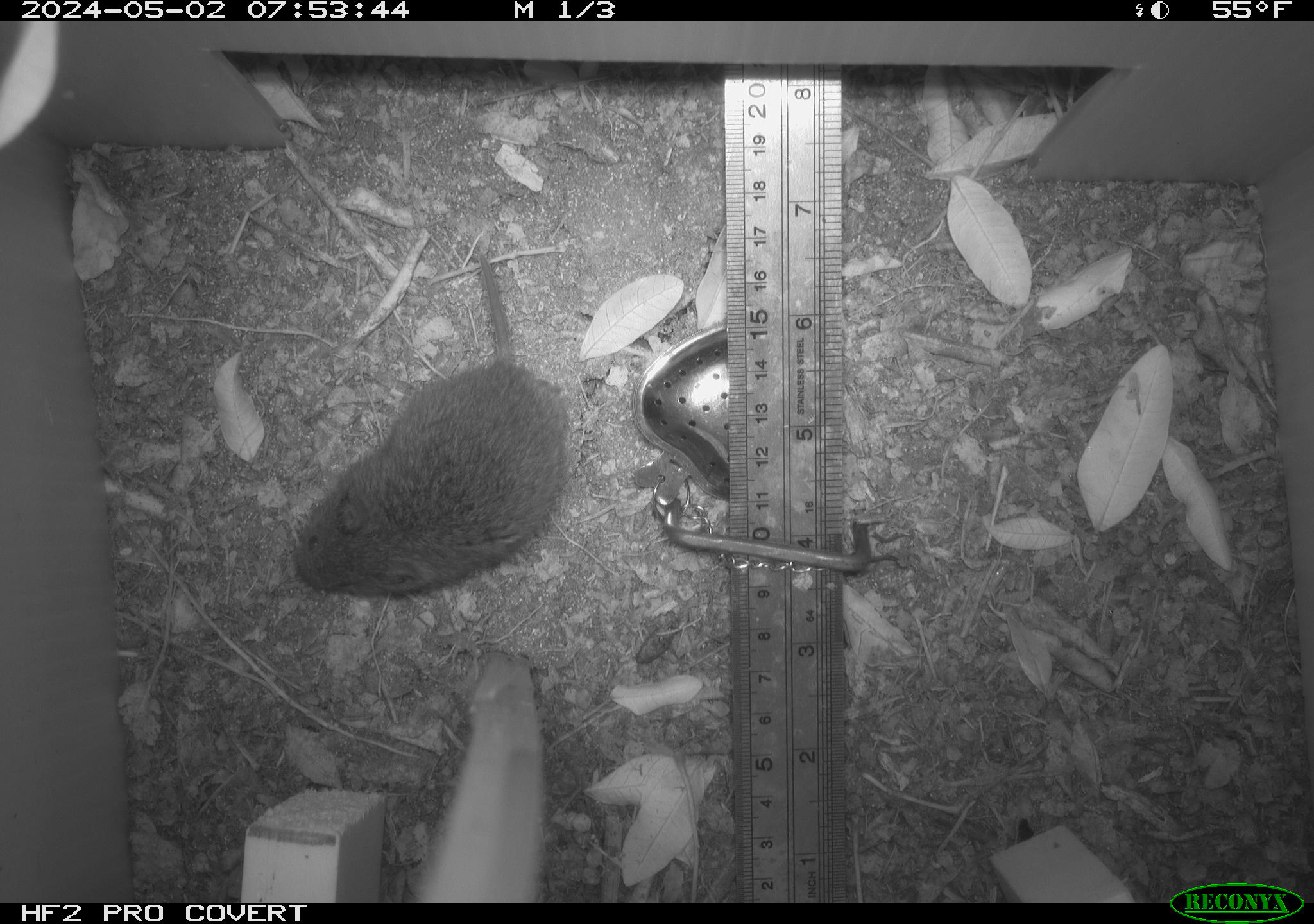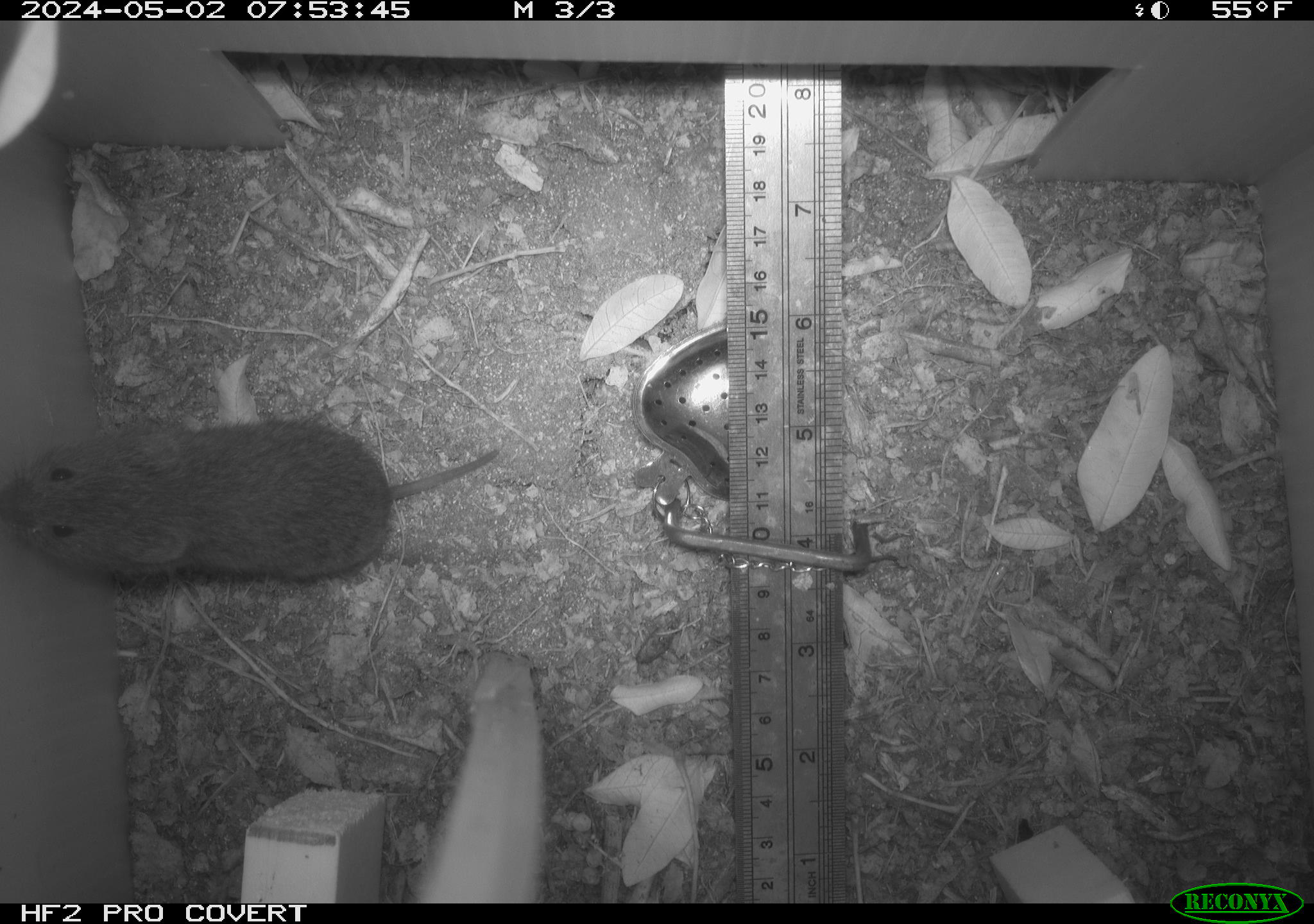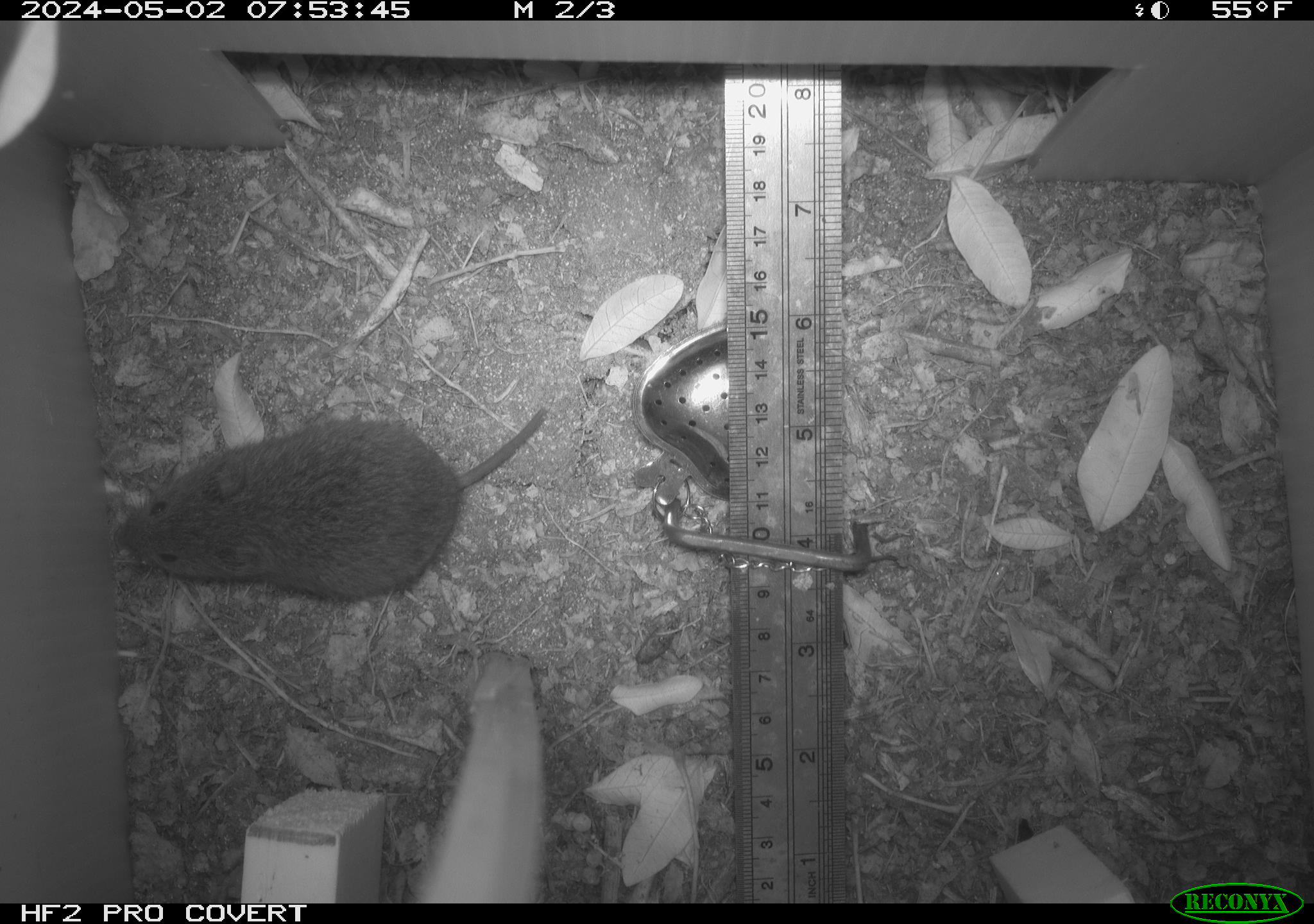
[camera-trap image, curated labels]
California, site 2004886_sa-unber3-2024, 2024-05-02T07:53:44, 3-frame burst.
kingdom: Animalia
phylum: Chordata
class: Mammalia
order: Rodentia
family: Cricetidae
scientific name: Arvicolinae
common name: voles, lemmings, and muskrats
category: arvicolinae subfamily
Arvicolinae subfamily (voles, lemmings, and muskrats) (Arvicolinae).